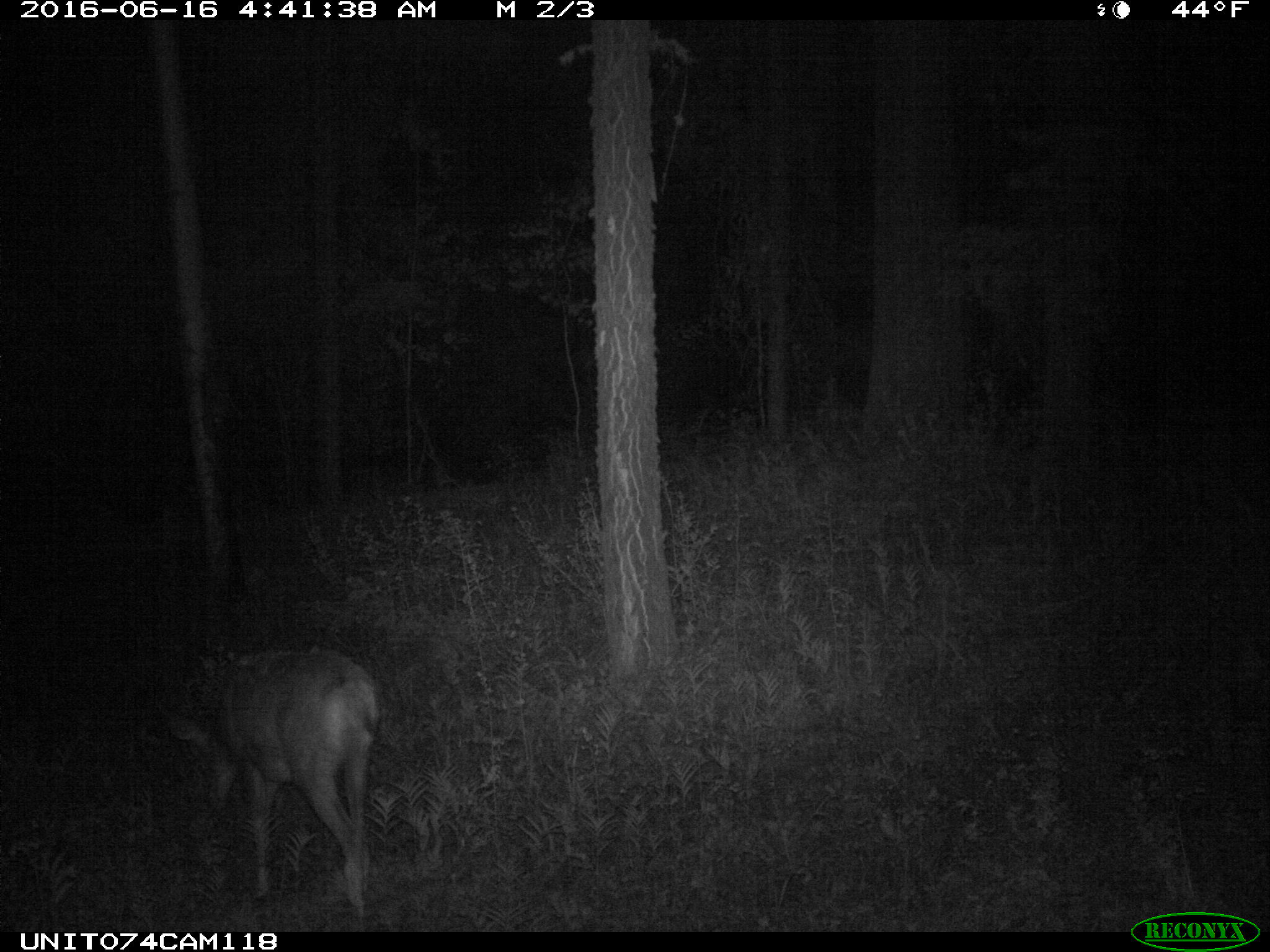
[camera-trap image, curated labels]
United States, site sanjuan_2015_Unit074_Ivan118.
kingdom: Animalia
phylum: Chordata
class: Mammalia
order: Artiodactyla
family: Cervidae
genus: Odocoileus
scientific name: Odocoileus hemionus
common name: mule deer